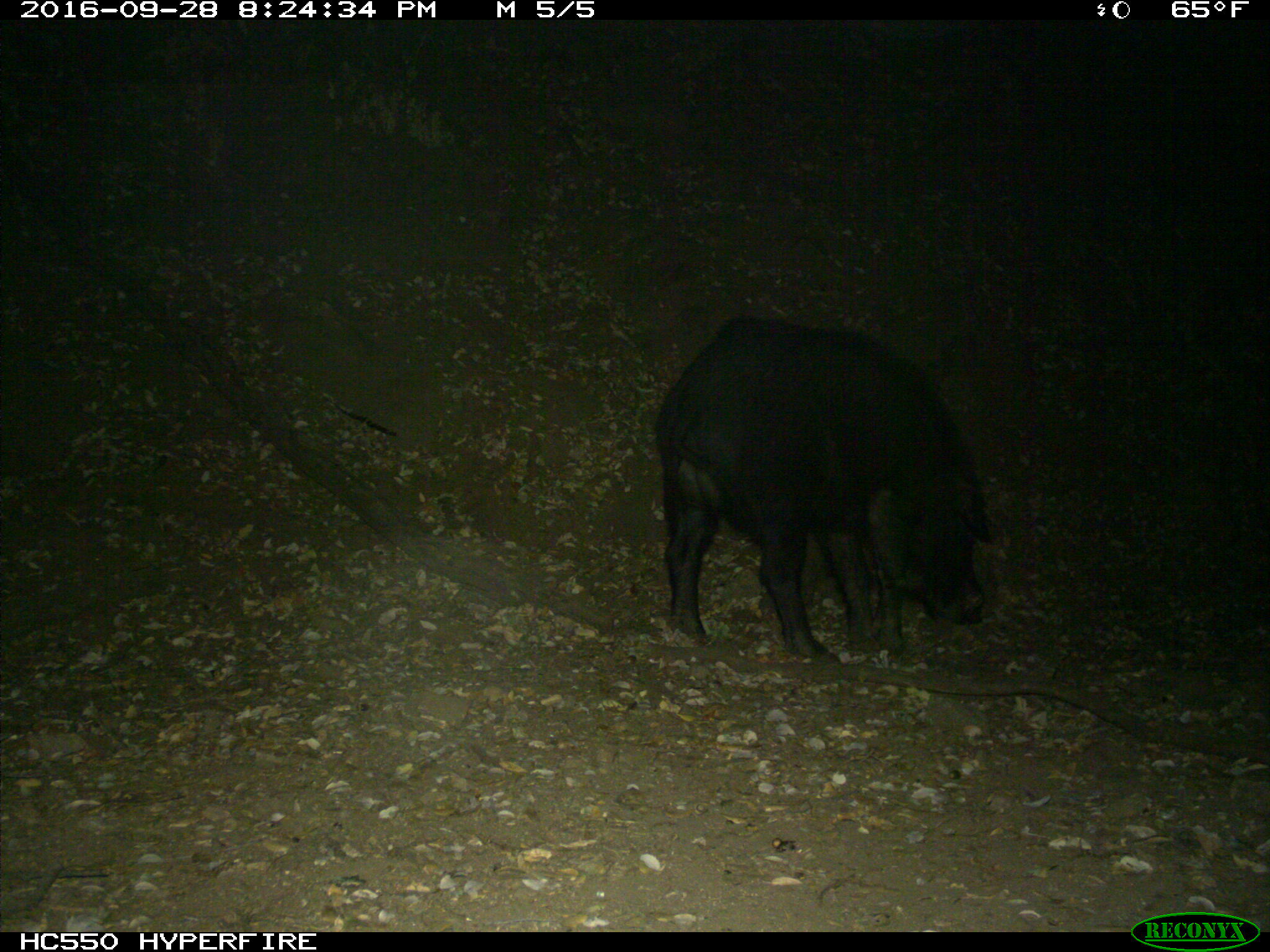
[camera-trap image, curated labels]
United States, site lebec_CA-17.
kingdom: Animalia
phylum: Chordata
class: Mammalia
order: Artiodactyla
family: Suidae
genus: Sus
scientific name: Sus scrofa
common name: wild boar